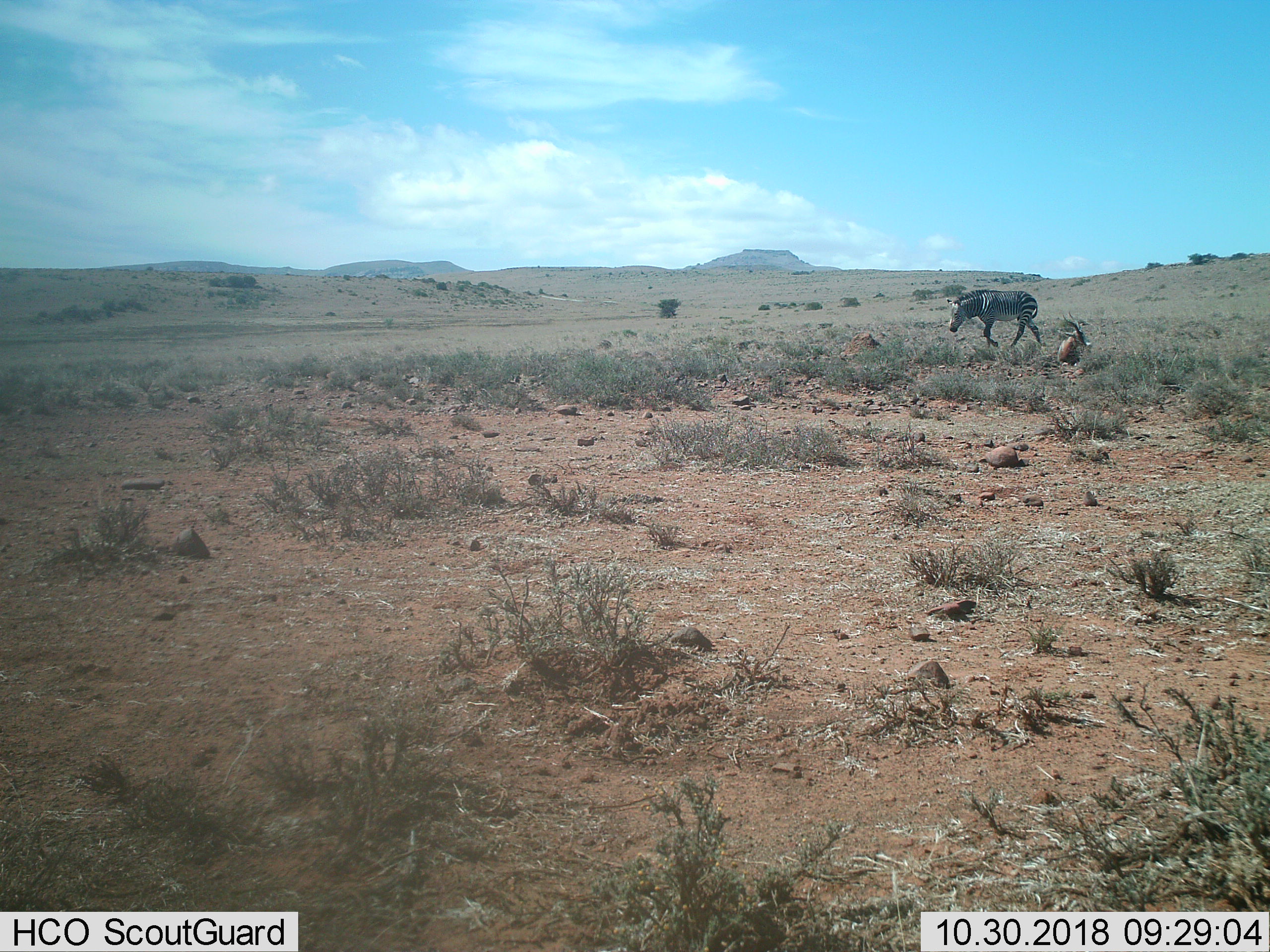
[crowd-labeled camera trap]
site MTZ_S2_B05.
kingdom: Animalia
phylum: Chordata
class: Mammalia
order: Perissodactyla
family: Equidae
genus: Equus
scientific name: Equus zebra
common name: mountain zebra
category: zebramountain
Zebramountain (mountain zebra) (Equus zebra), count 1. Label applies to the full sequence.